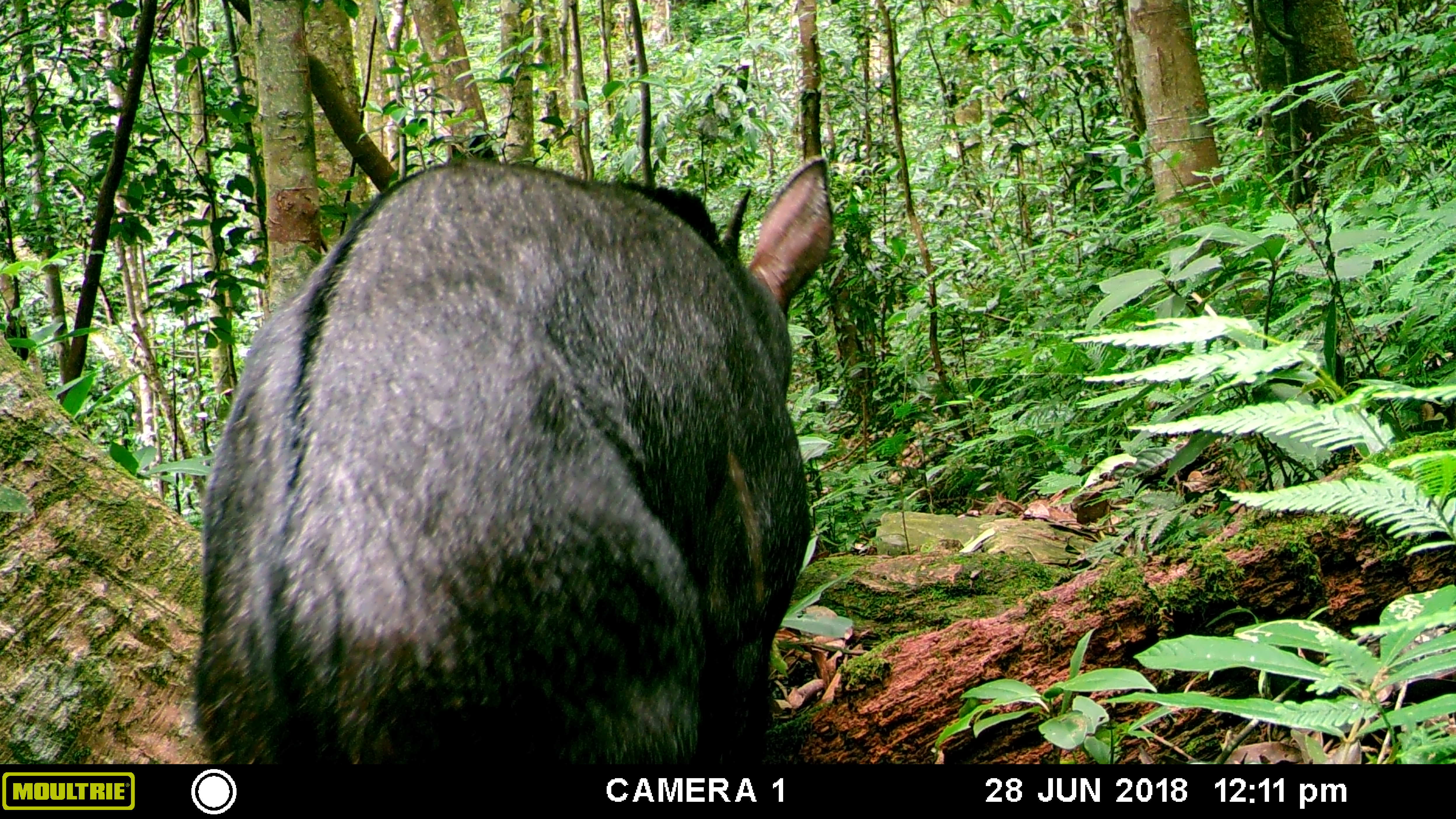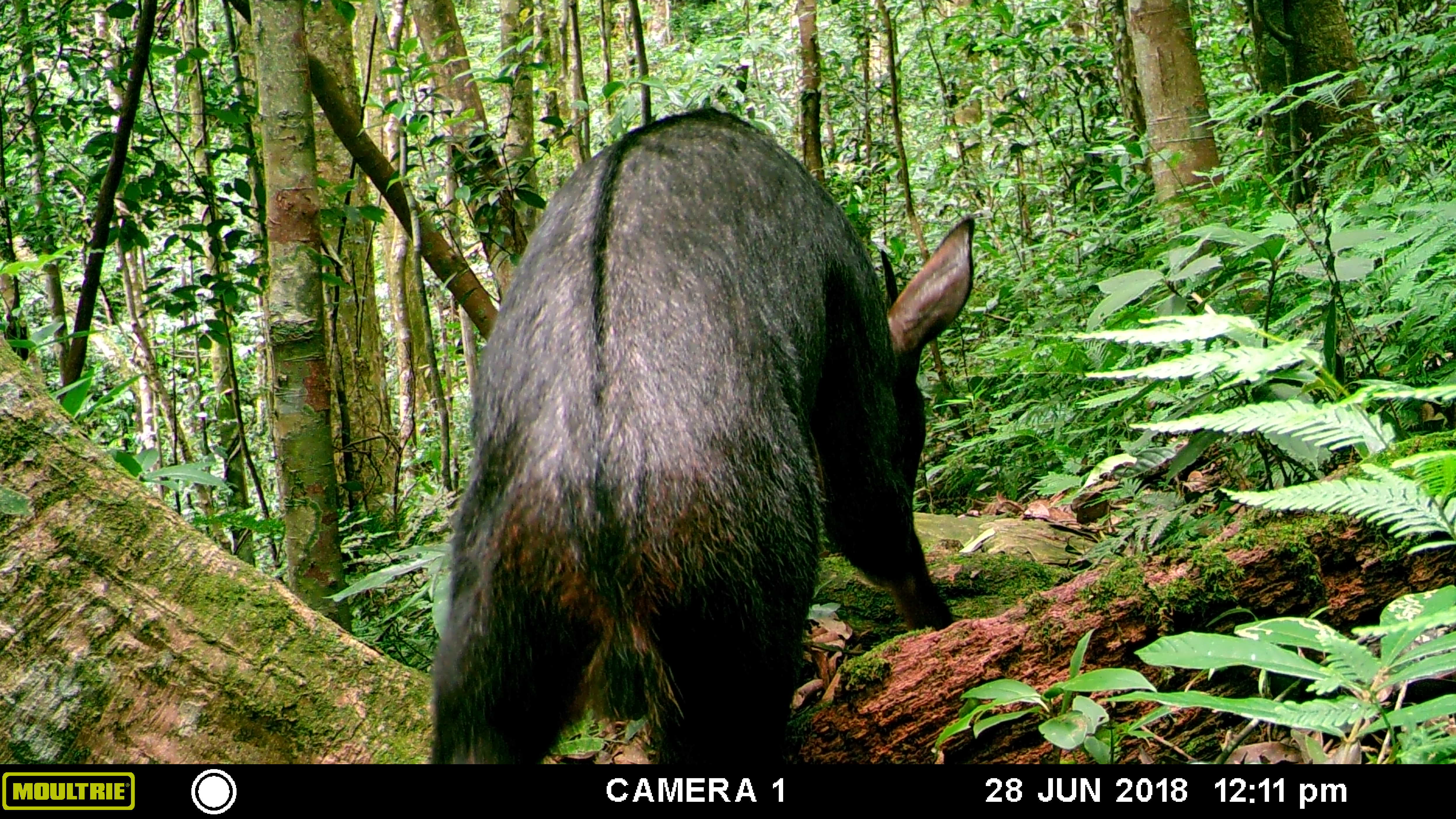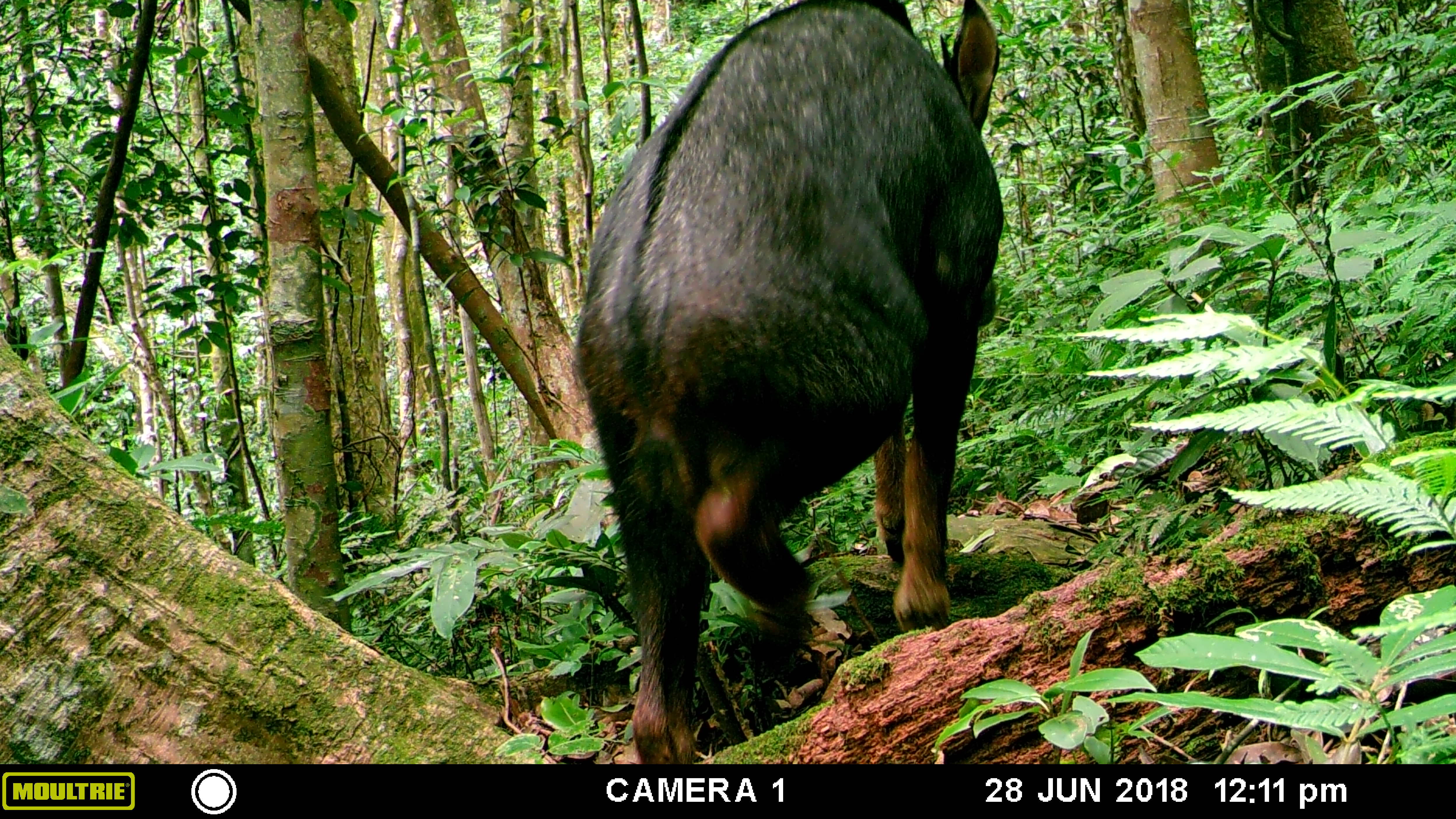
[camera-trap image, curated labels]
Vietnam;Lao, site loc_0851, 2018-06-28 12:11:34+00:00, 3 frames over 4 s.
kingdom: Animalia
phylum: Chordata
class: Mammalia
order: Artiodactyla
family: Bovidae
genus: Capricornis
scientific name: Capricornis sumatraensis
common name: chinese serow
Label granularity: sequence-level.